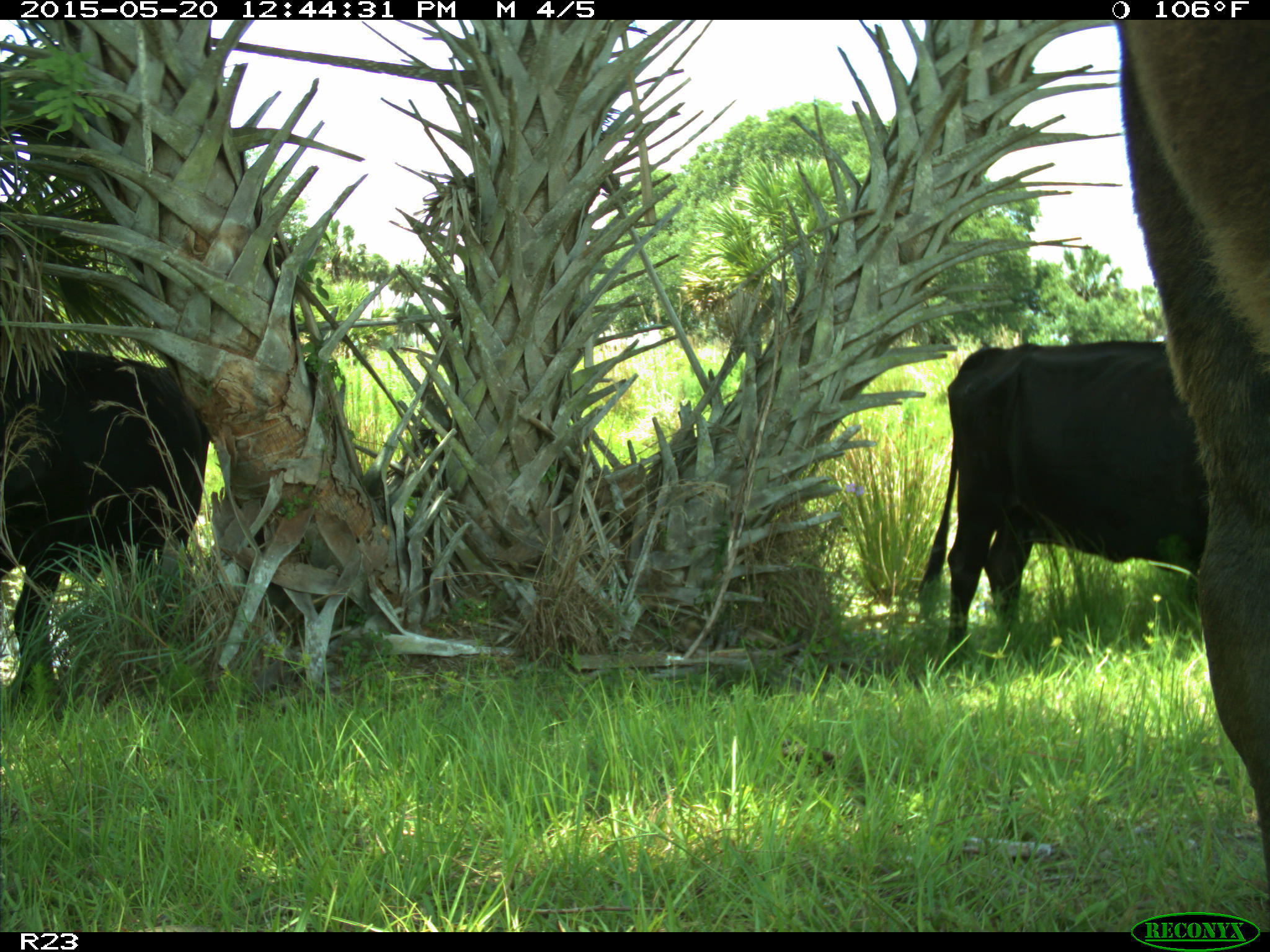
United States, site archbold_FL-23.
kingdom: Animalia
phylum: Chordata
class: Mammalia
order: Artiodactyla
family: Bovidae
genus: Bos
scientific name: Bos taurus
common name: domestic cow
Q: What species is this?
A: Bos taurus (domestic cow).